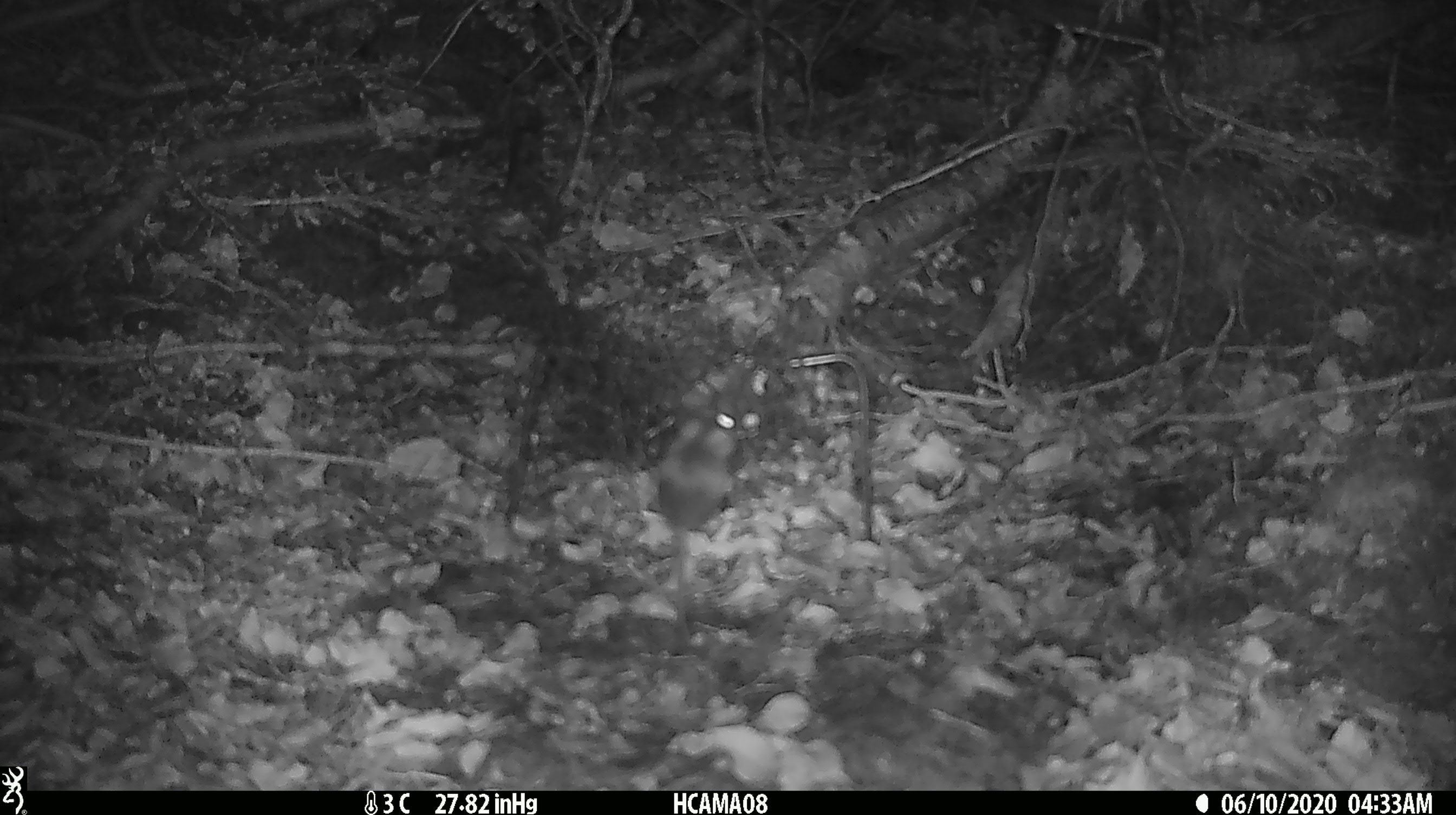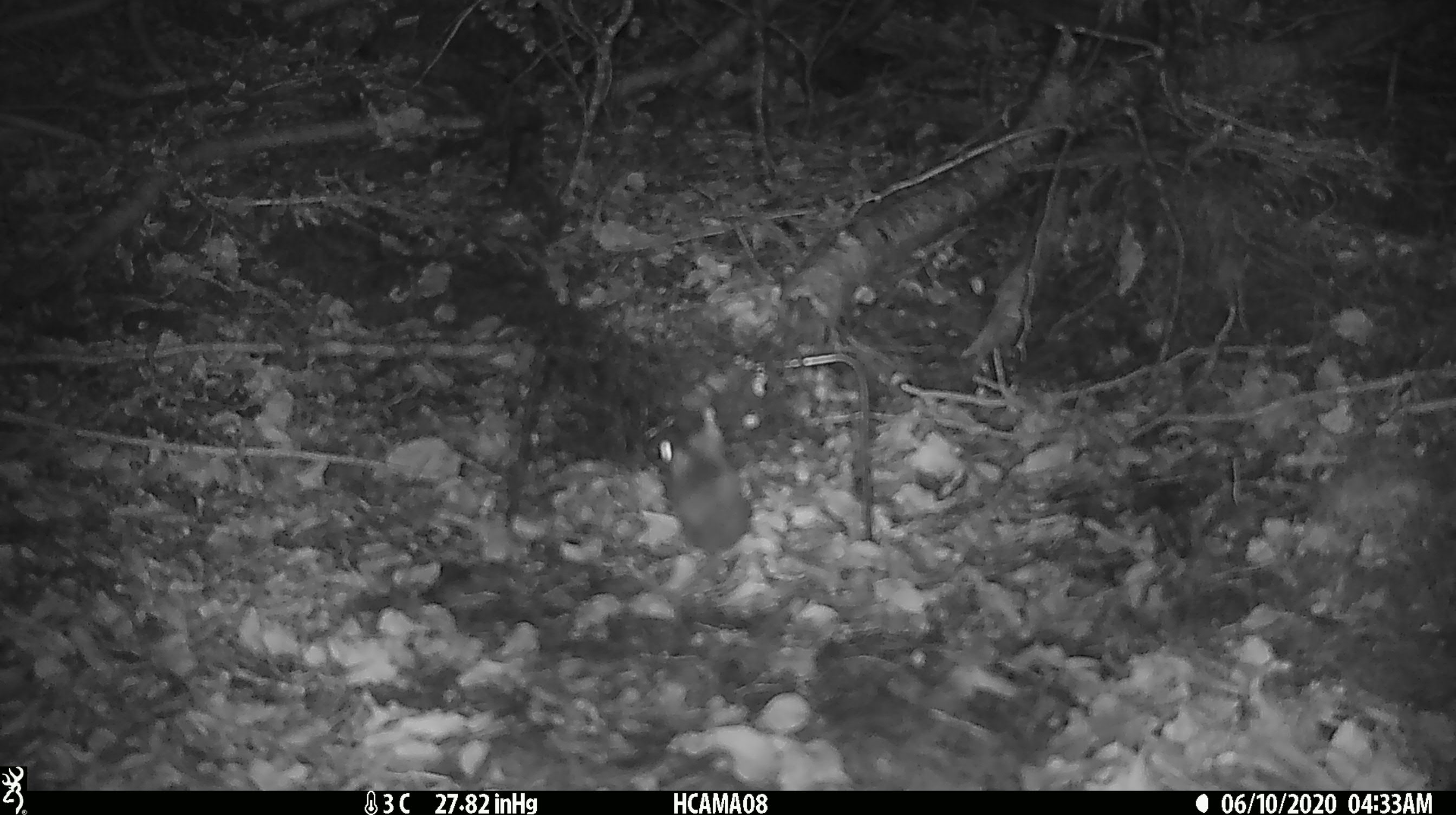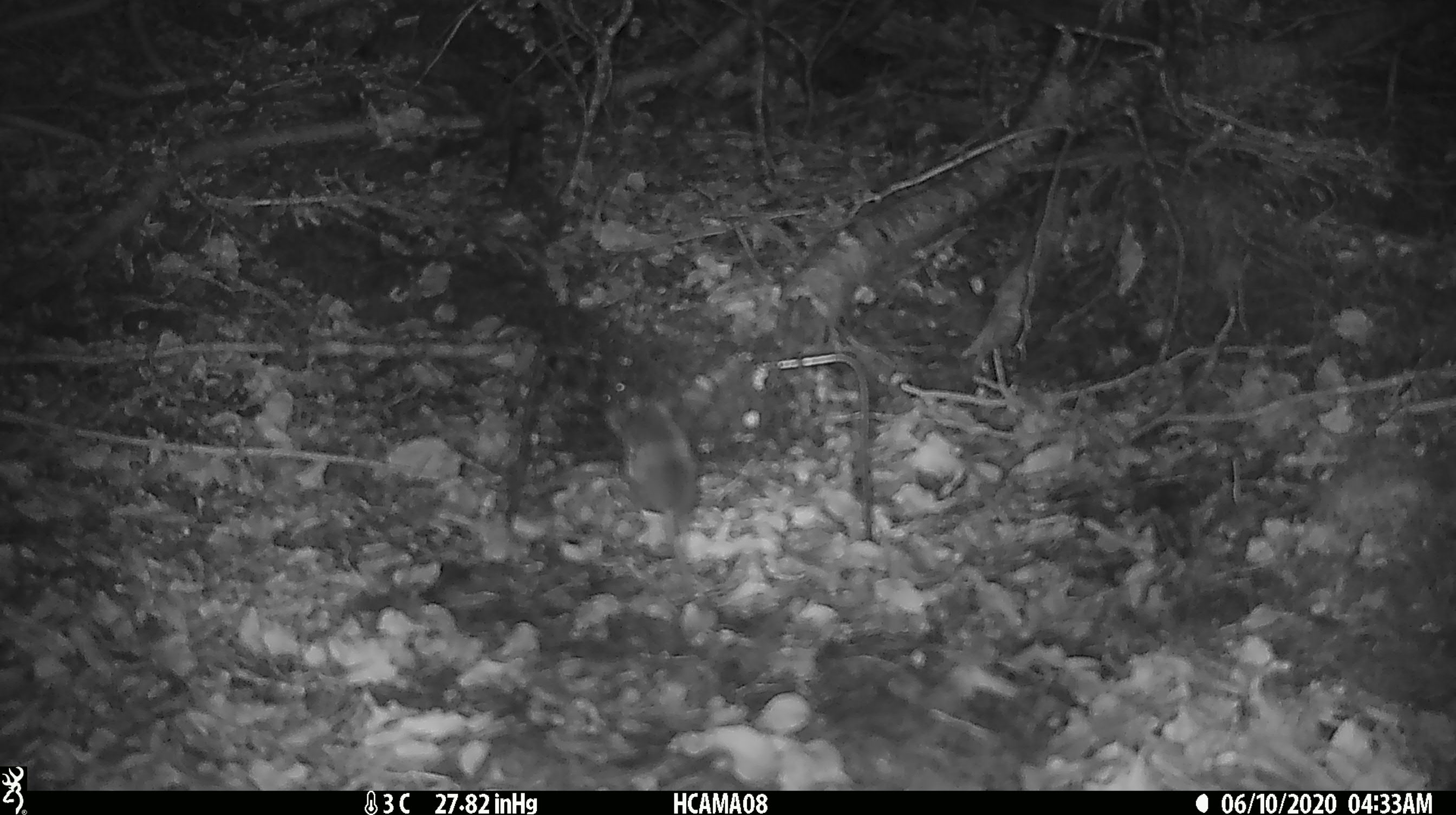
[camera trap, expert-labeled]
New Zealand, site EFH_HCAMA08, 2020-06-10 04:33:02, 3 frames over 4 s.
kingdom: Animalia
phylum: Chordata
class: Mammalia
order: Rodentia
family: Muridae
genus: Mus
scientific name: Mus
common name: mouse